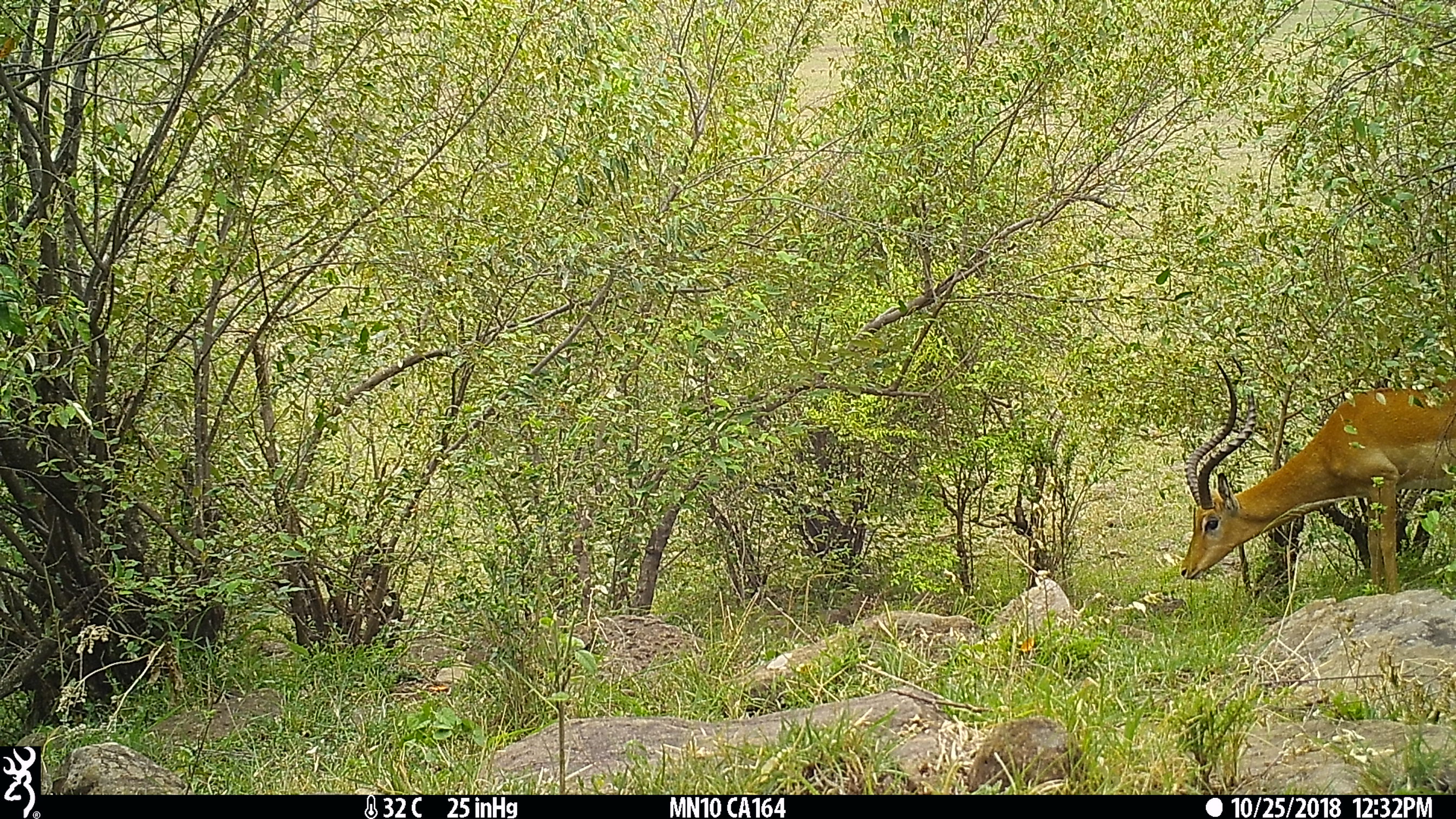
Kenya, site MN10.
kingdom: Animalia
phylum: Chordata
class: Mammalia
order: Artiodactyla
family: Bovidae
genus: Aepyceros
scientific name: Aepyceros melampus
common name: impala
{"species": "impala (Aepyceros melampus)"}